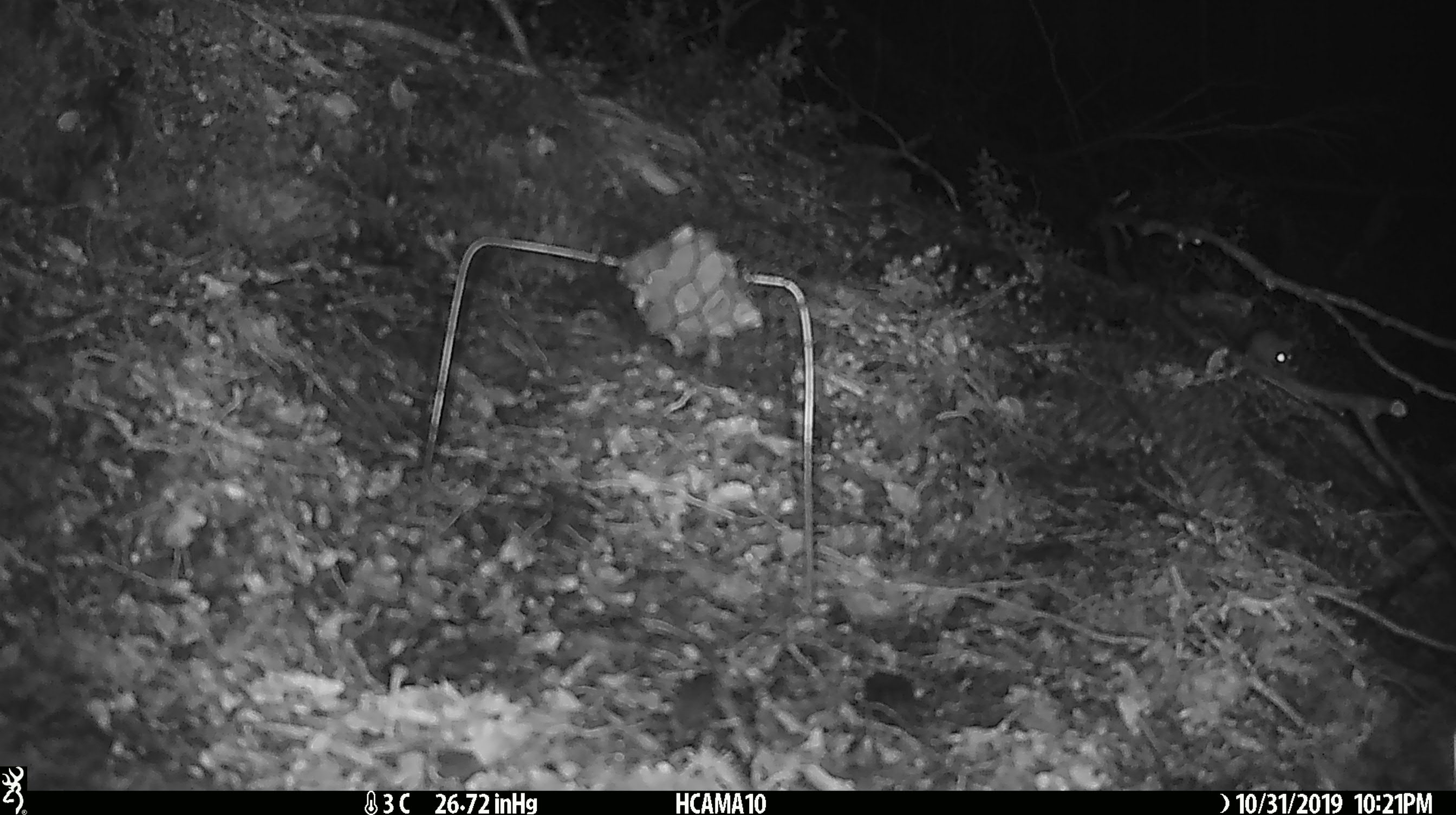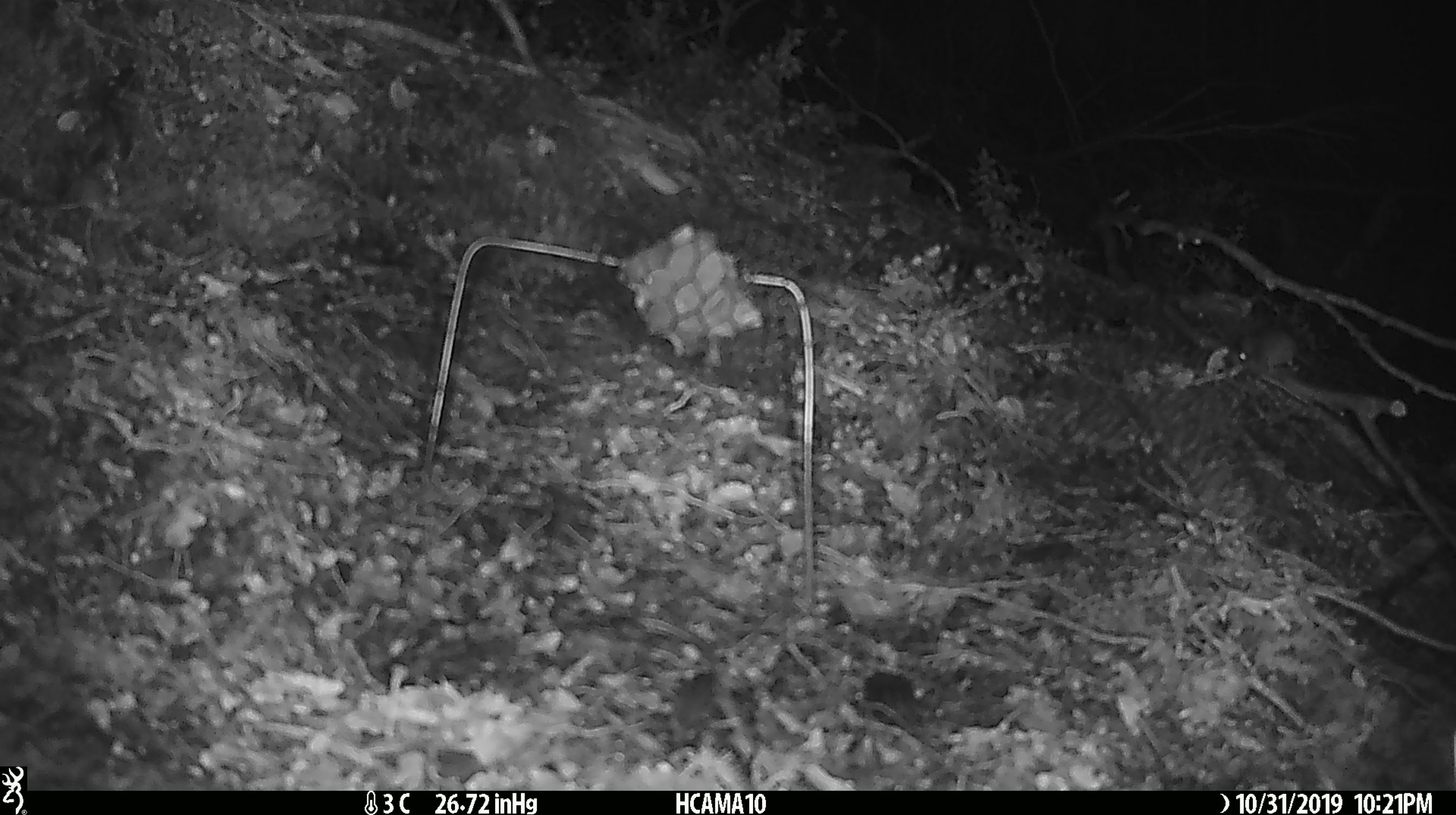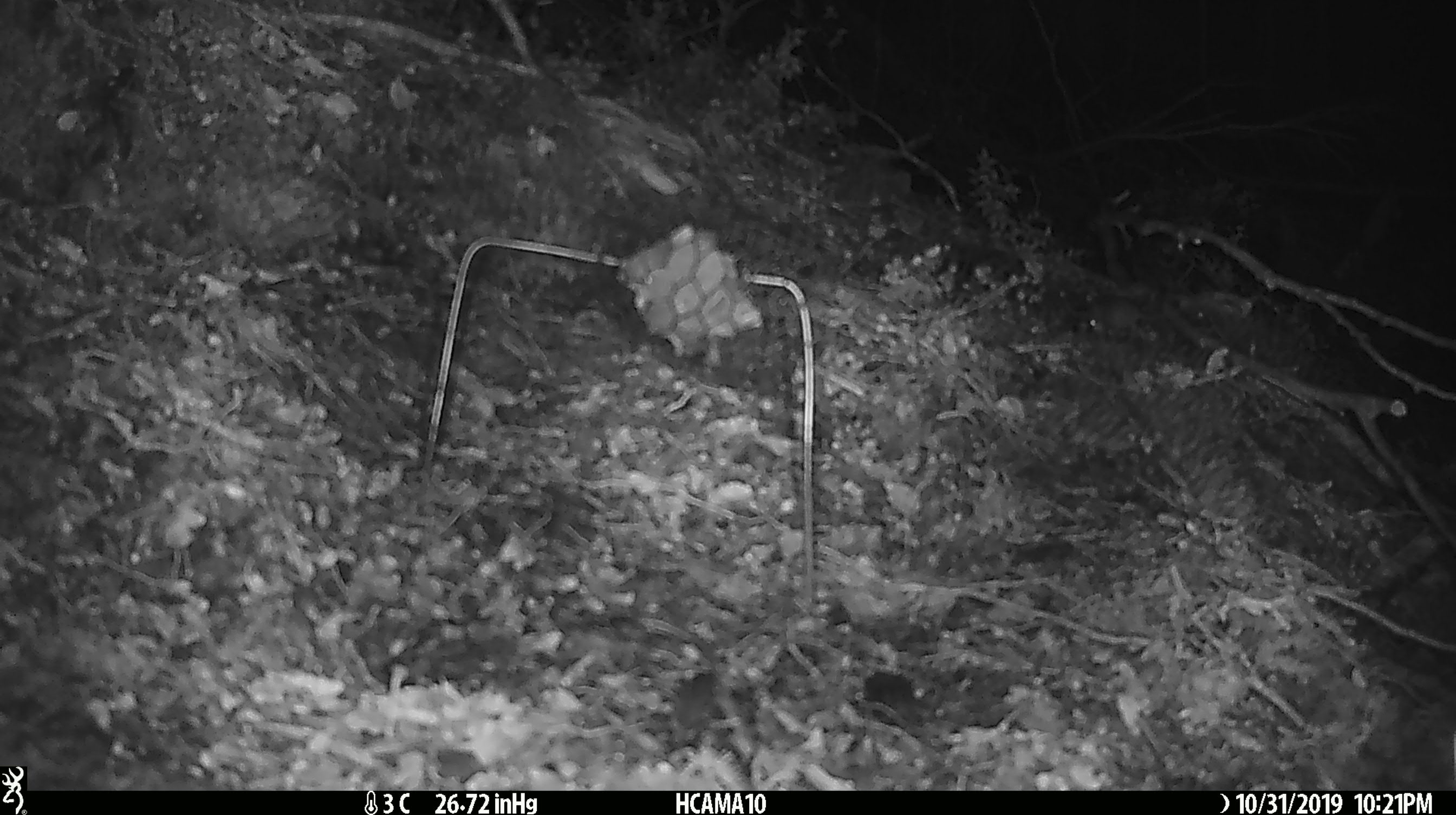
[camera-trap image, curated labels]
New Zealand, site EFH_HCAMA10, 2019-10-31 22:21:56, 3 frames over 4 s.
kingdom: Animalia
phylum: Chordata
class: Mammalia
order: Rodentia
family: Muridae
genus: Mus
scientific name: Mus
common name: mouse